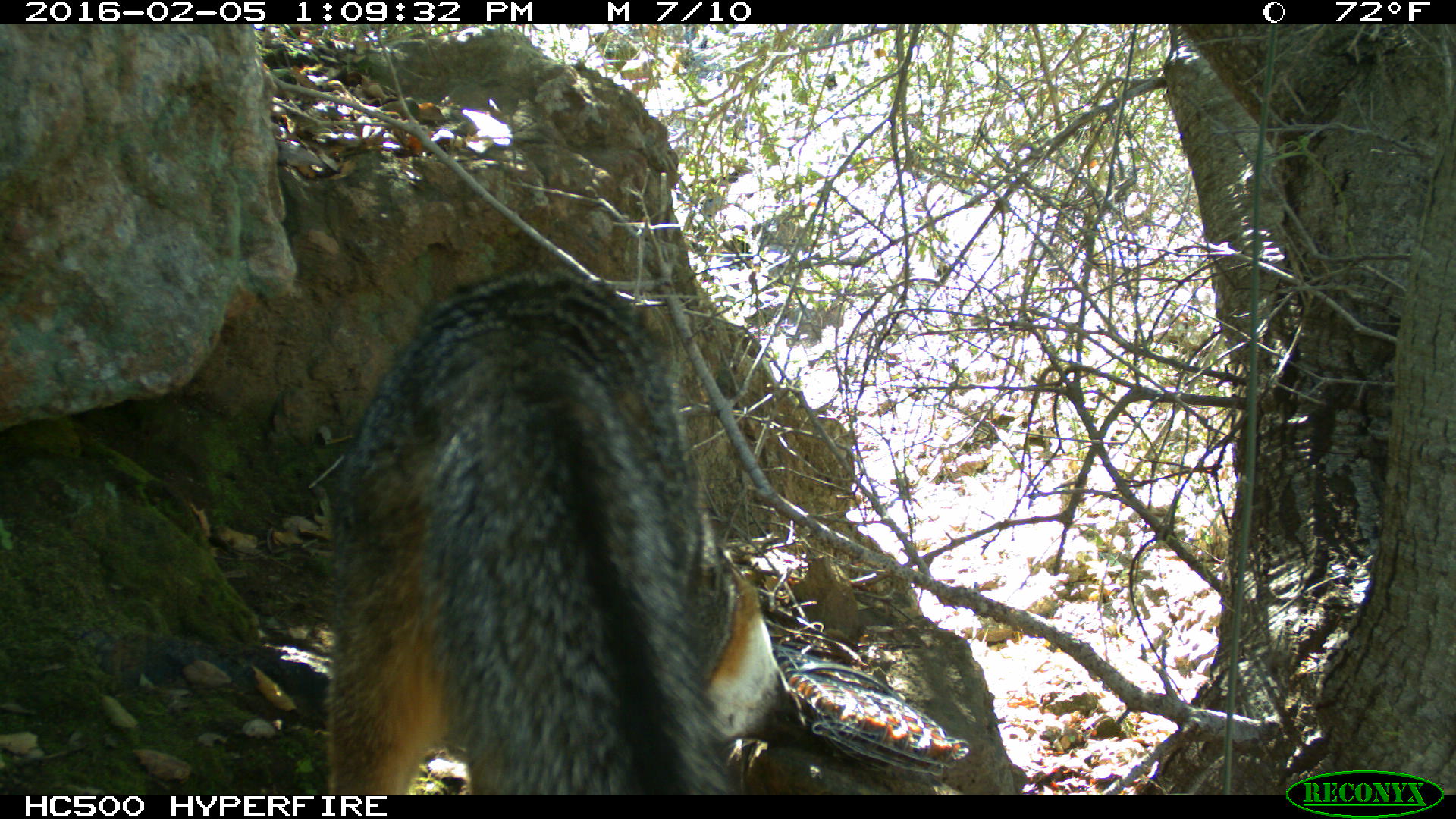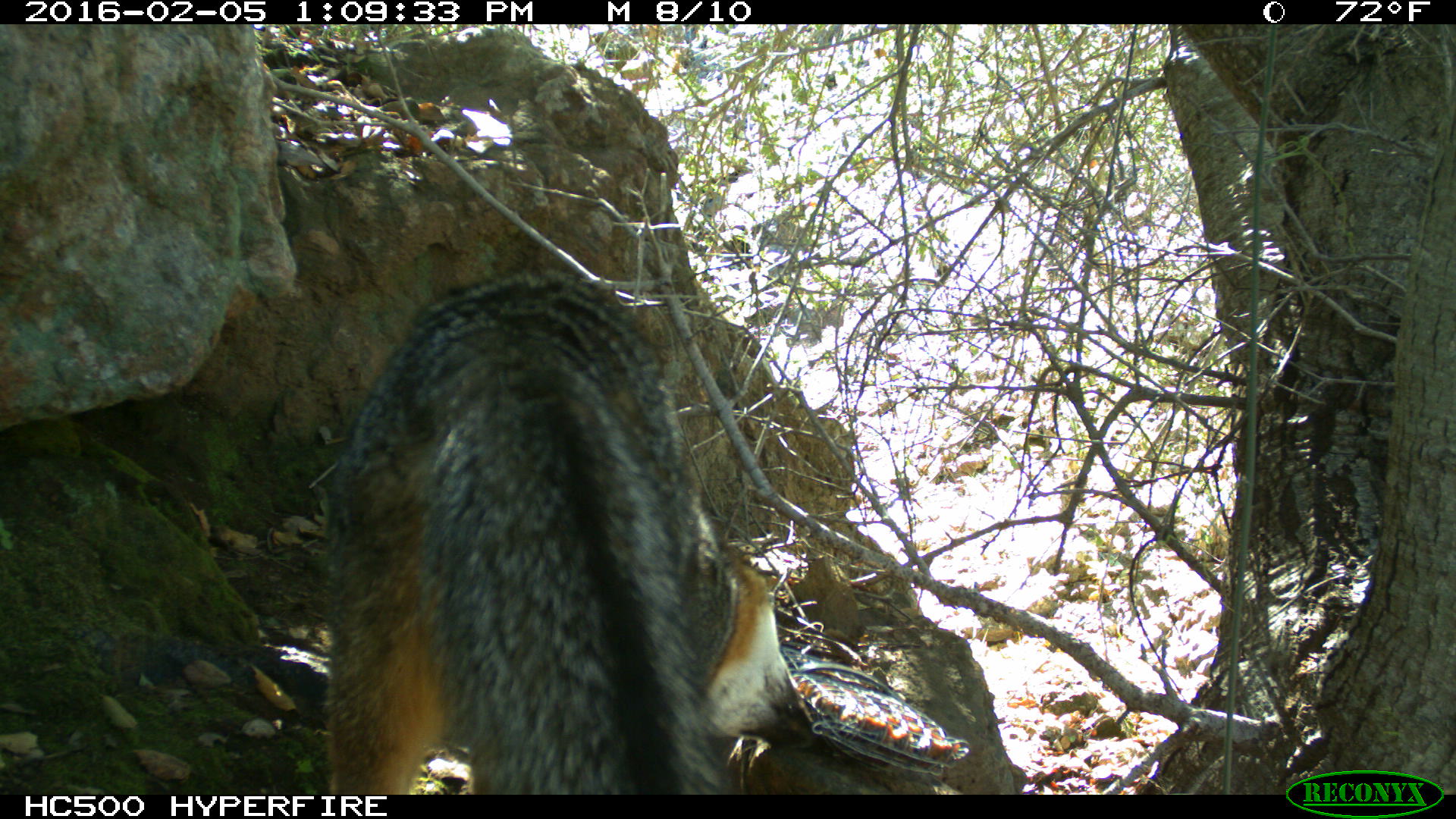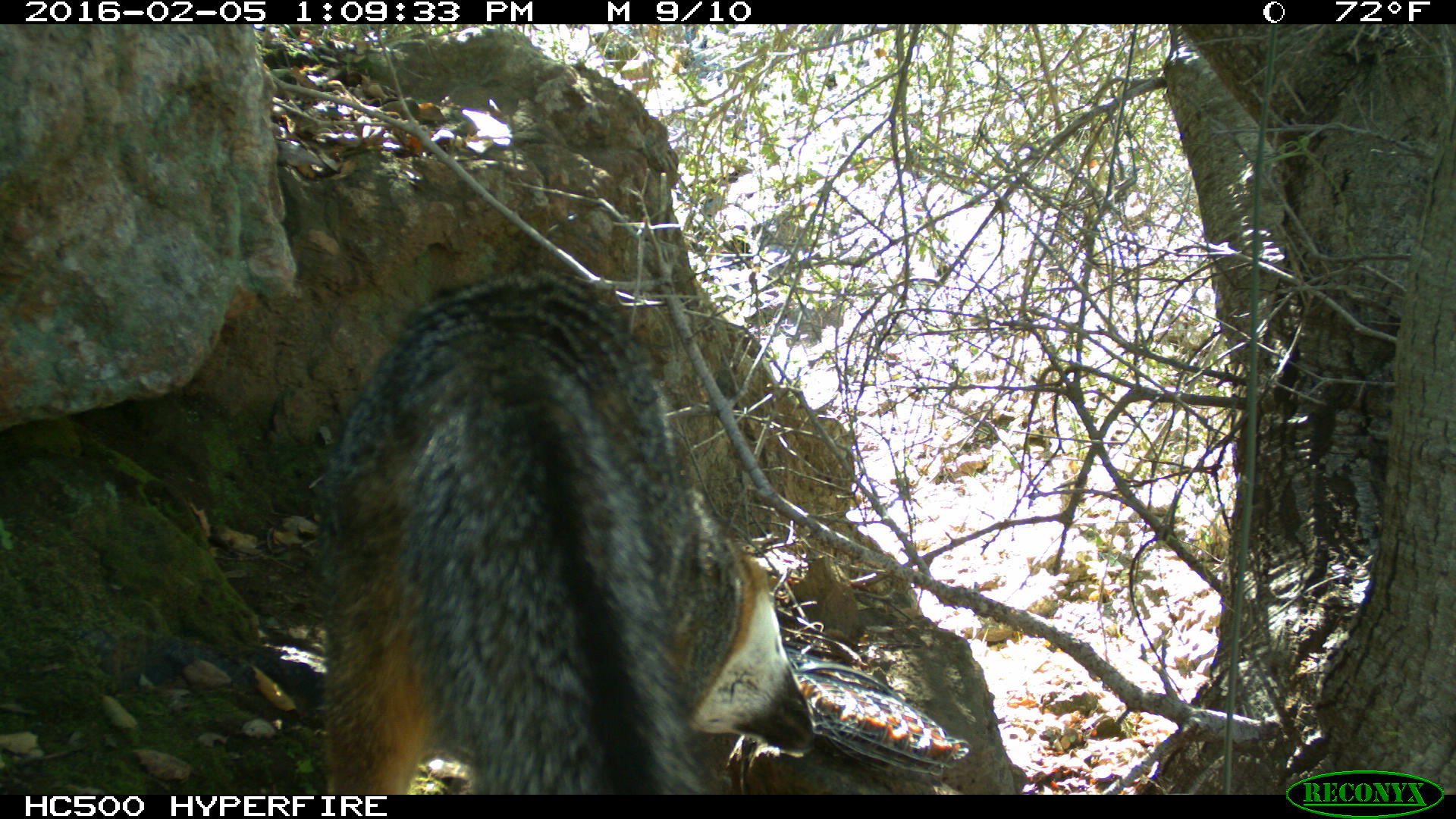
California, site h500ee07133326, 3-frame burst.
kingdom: Animalia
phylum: Chordata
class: Mammalia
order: Carnivora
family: Canidae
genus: Urocyon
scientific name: Urocyon littoralis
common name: island fox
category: fox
Fox (island fox) (Urocyon littoralis).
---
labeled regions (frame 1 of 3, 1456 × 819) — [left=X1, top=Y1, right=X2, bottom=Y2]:
fox: [left=325, top=265, right=810, bottom=794]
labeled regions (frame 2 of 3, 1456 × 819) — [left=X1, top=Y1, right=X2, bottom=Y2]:
fox: [left=319, top=267, right=814, bottom=793]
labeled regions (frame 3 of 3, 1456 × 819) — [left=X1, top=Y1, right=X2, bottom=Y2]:
fox: [left=315, top=268, right=813, bottom=794]